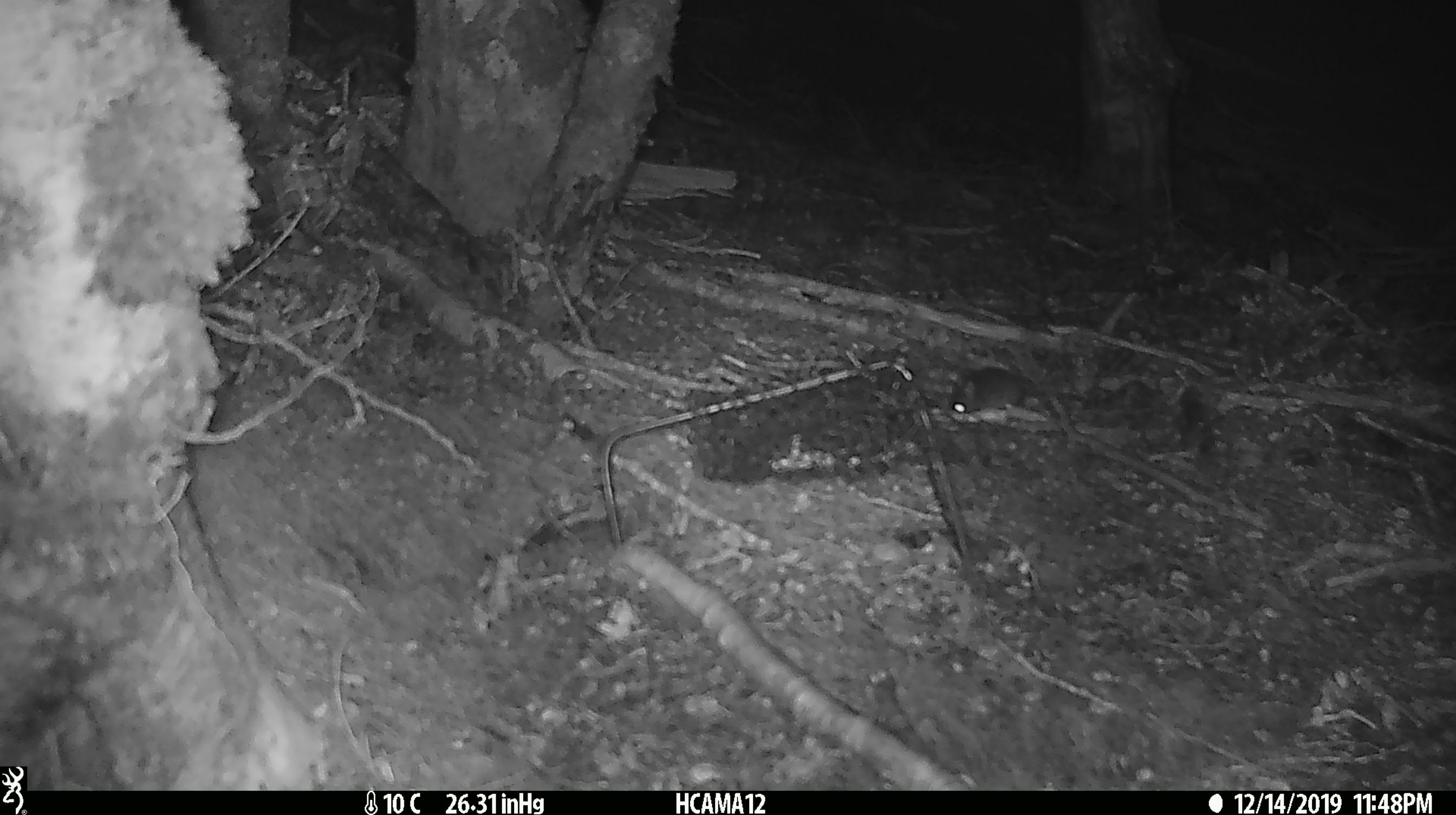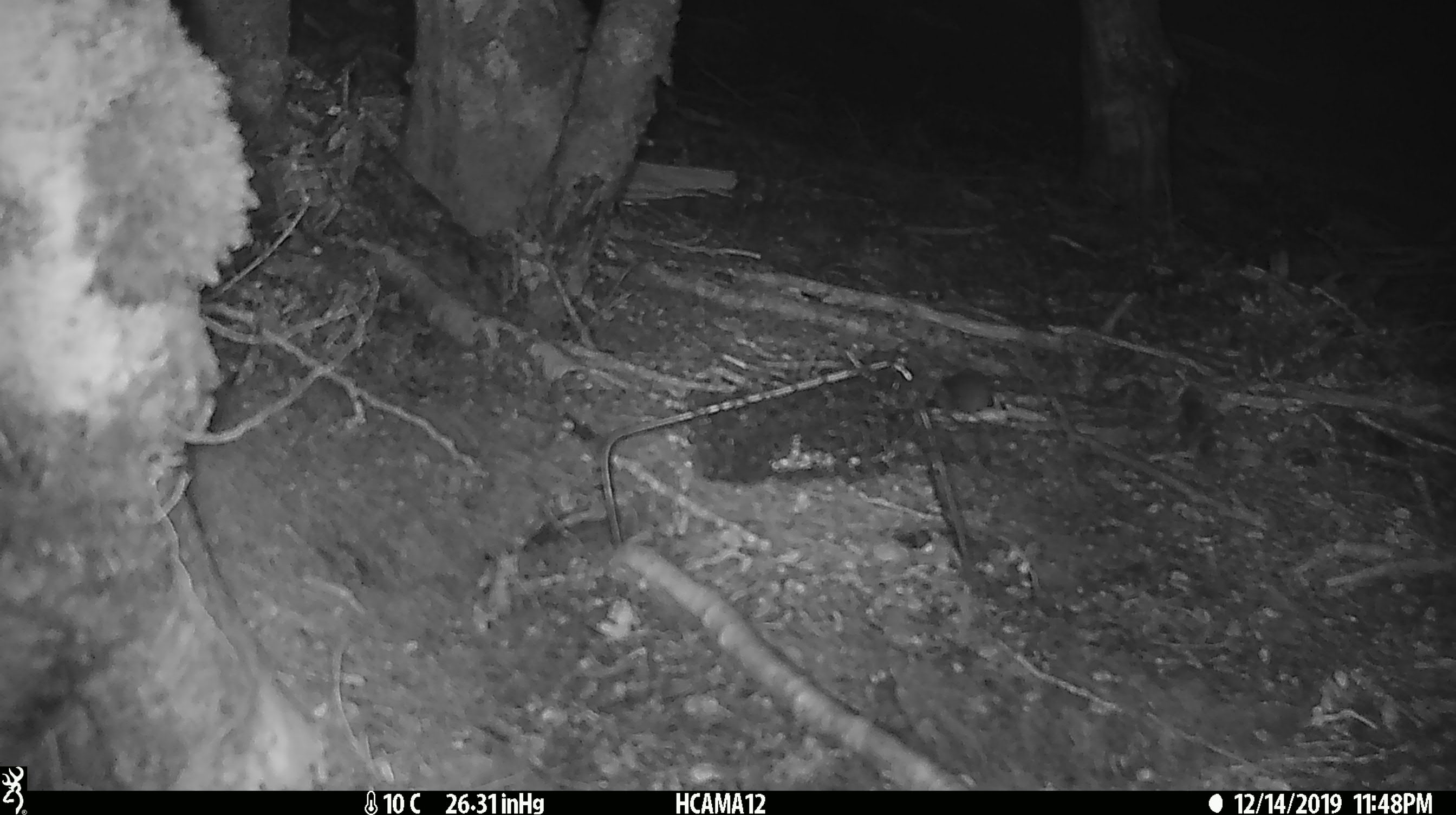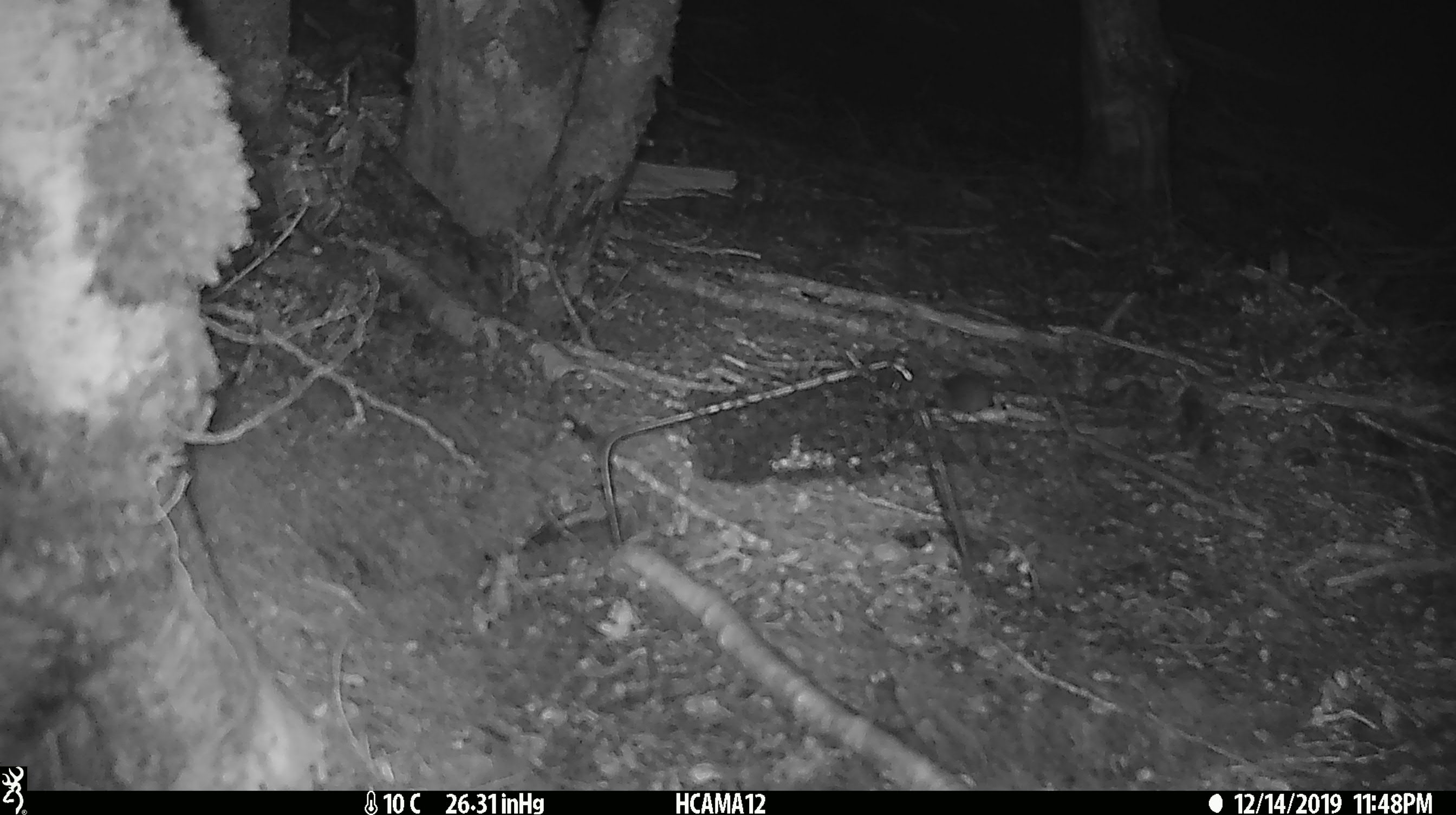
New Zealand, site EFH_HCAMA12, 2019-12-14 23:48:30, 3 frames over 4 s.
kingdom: Animalia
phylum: Chordata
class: Mammalia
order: Rodentia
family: Muridae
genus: Mus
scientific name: Mus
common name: mouse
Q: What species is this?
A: Mouse (Mus).